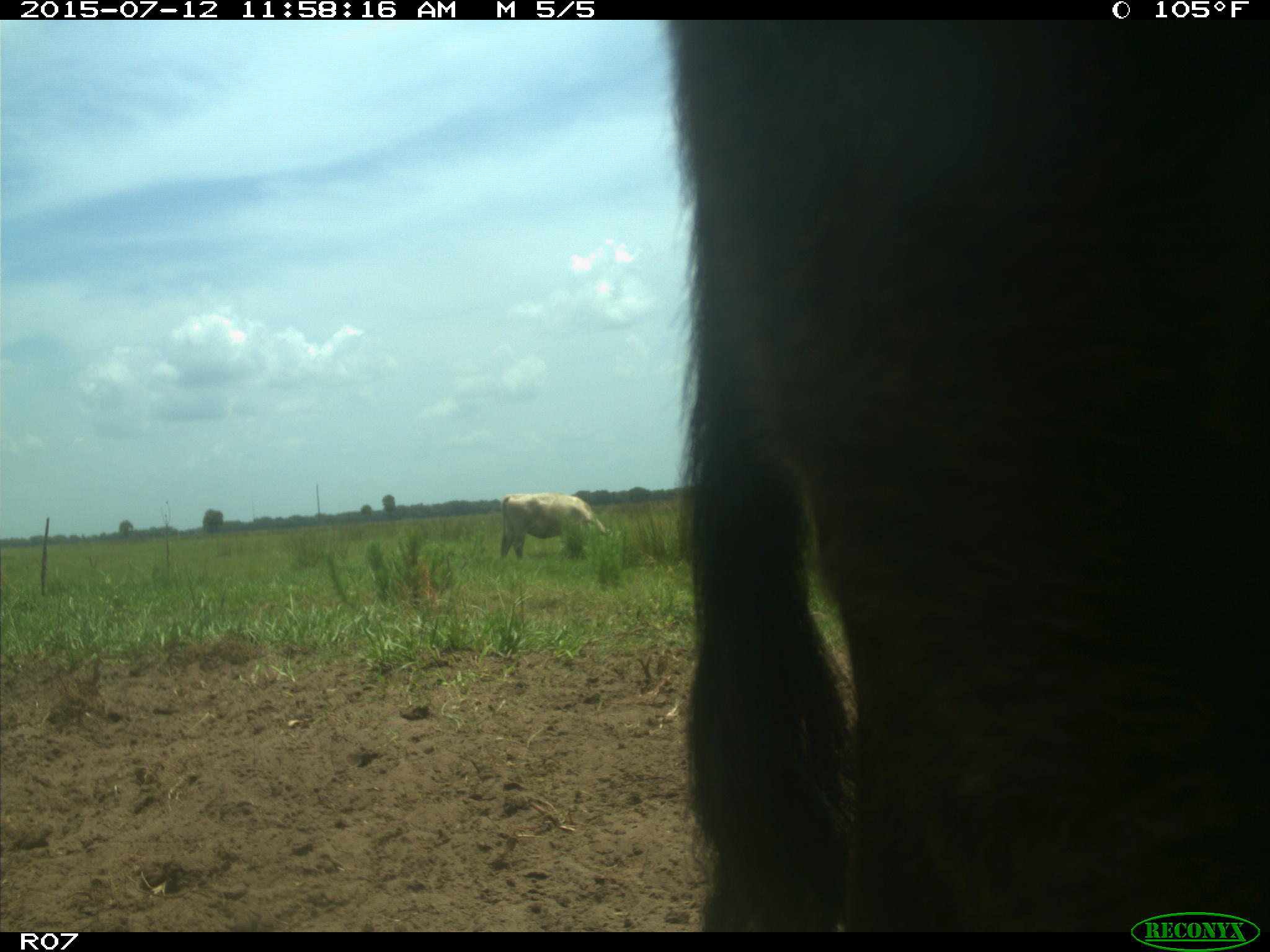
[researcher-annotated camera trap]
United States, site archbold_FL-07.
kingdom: Animalia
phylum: Chordata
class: Mammalia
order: Artiodactyla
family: Bovidae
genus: Bos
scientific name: Bos taurus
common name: domestic cow